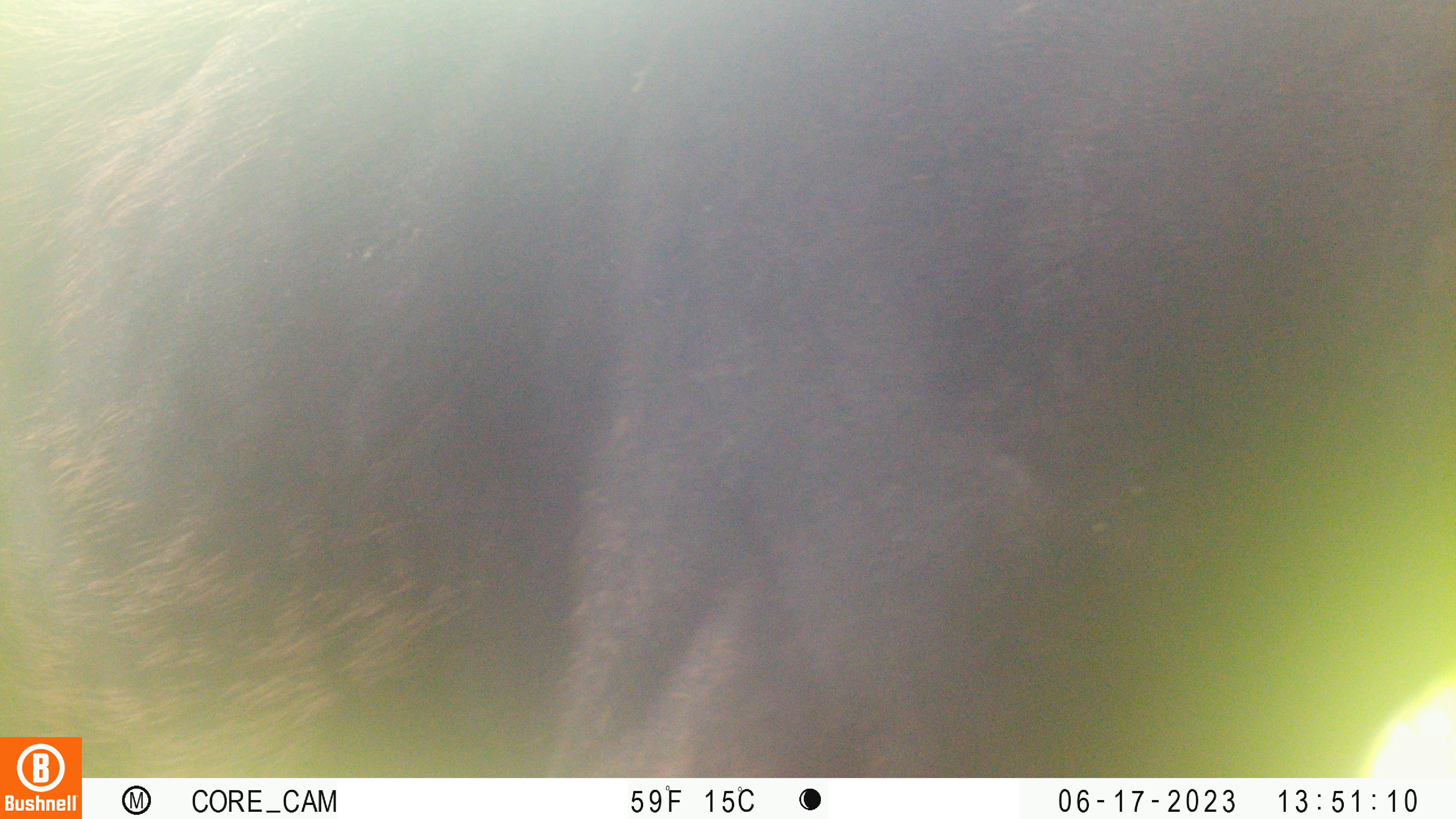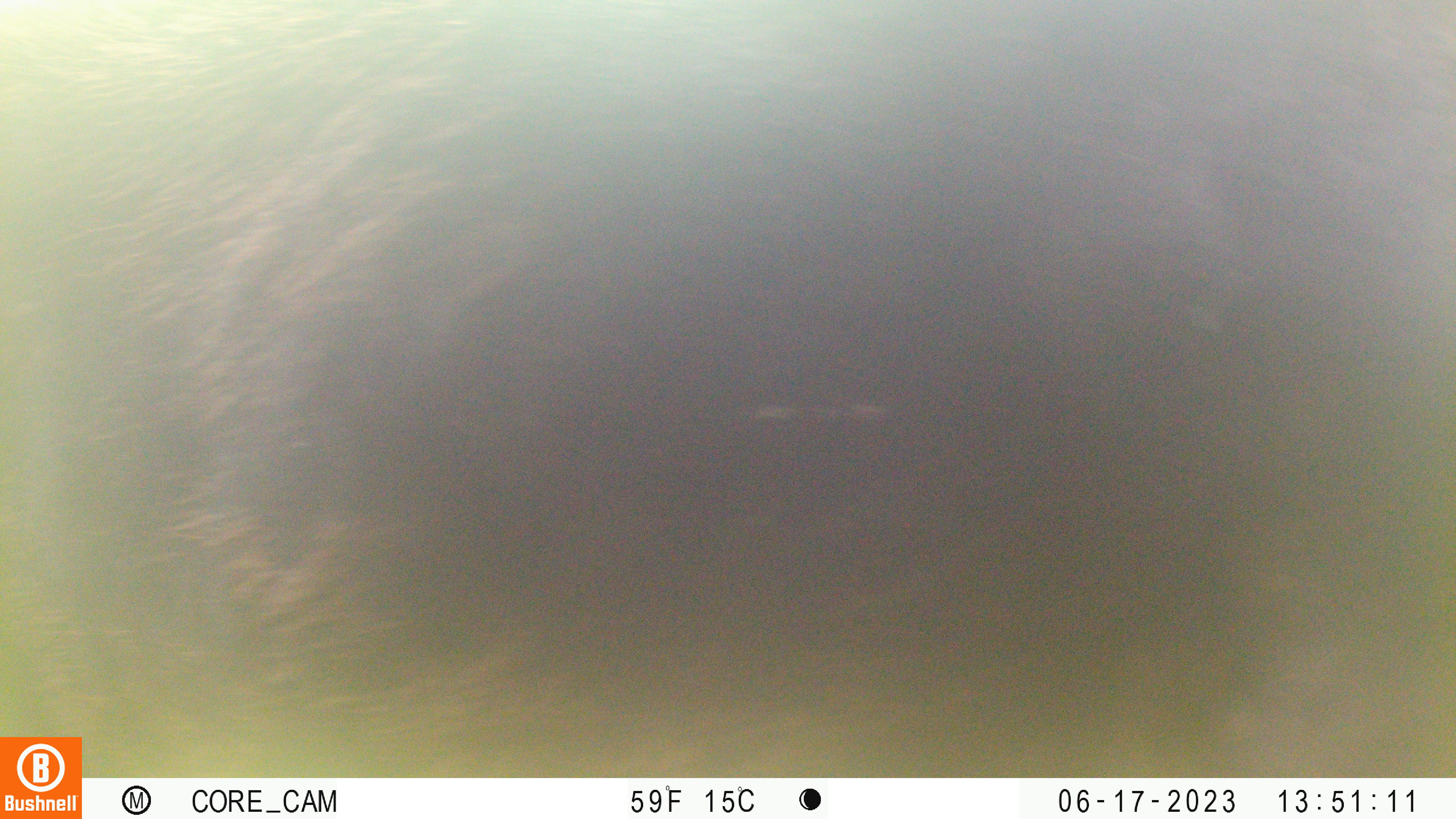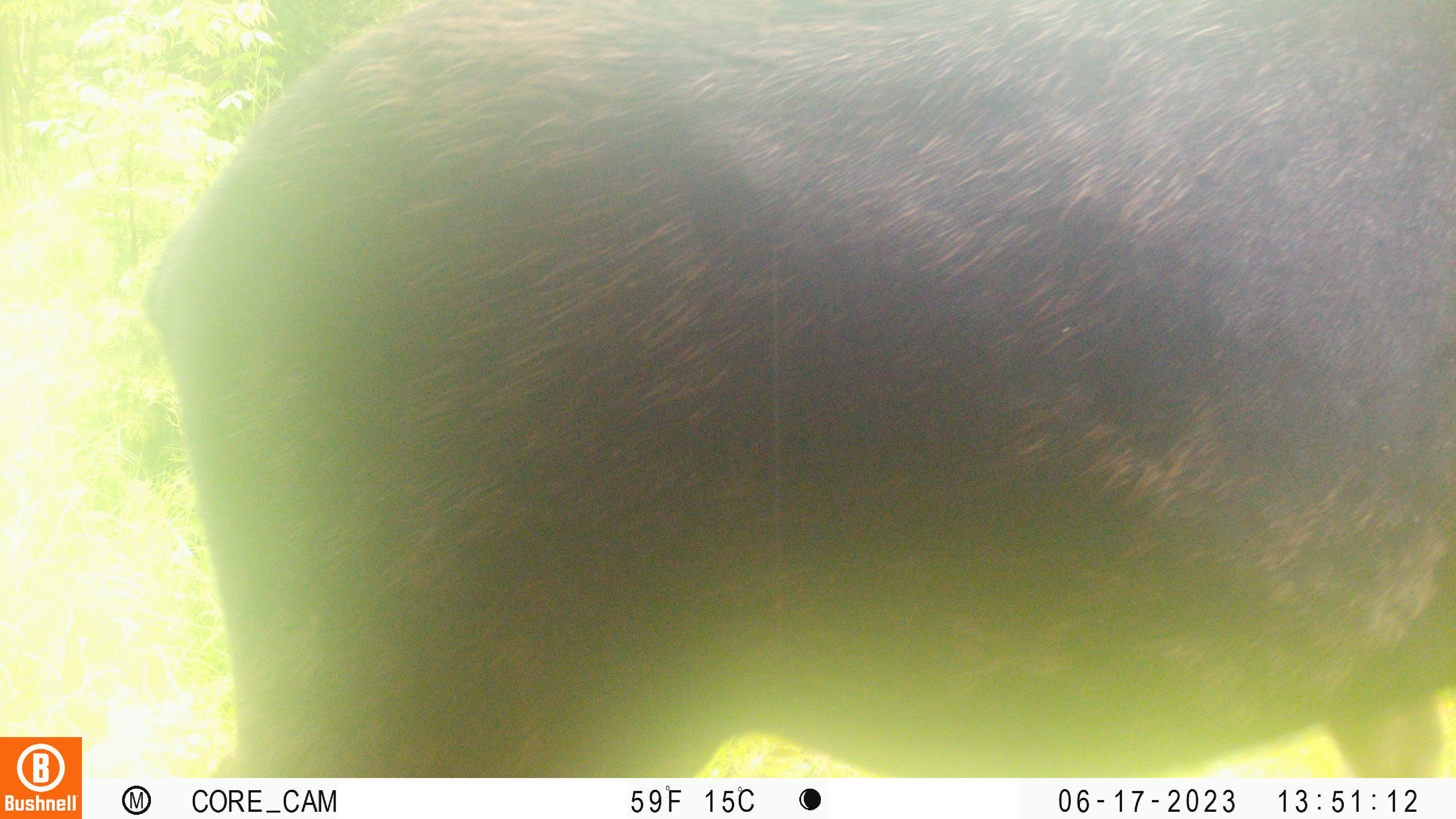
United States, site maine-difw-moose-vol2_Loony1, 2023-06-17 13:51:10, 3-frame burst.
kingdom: Animalia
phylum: Chordata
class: Mammalia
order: Artiodactyla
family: Cervidae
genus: Alces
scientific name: Alces alces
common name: moose